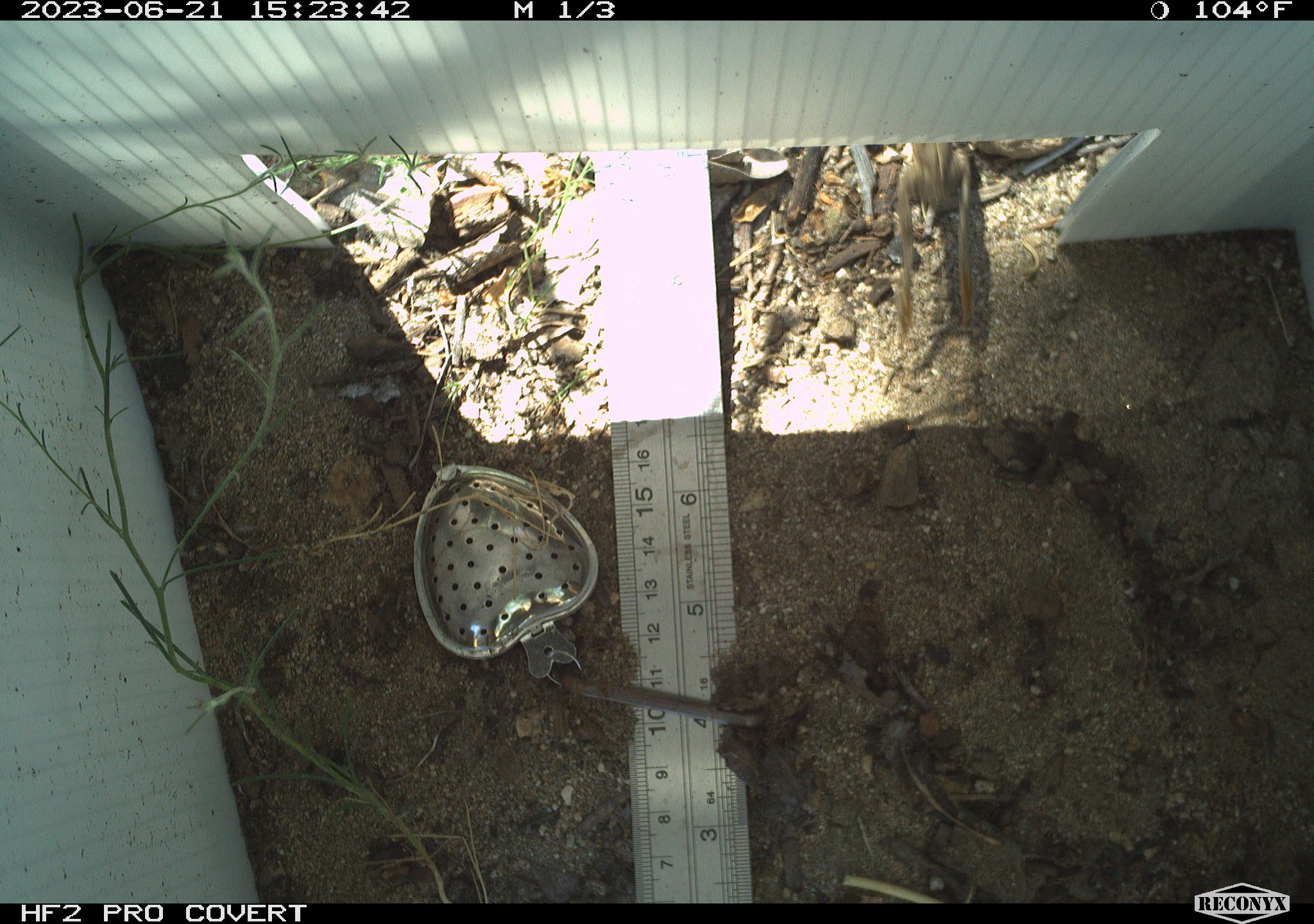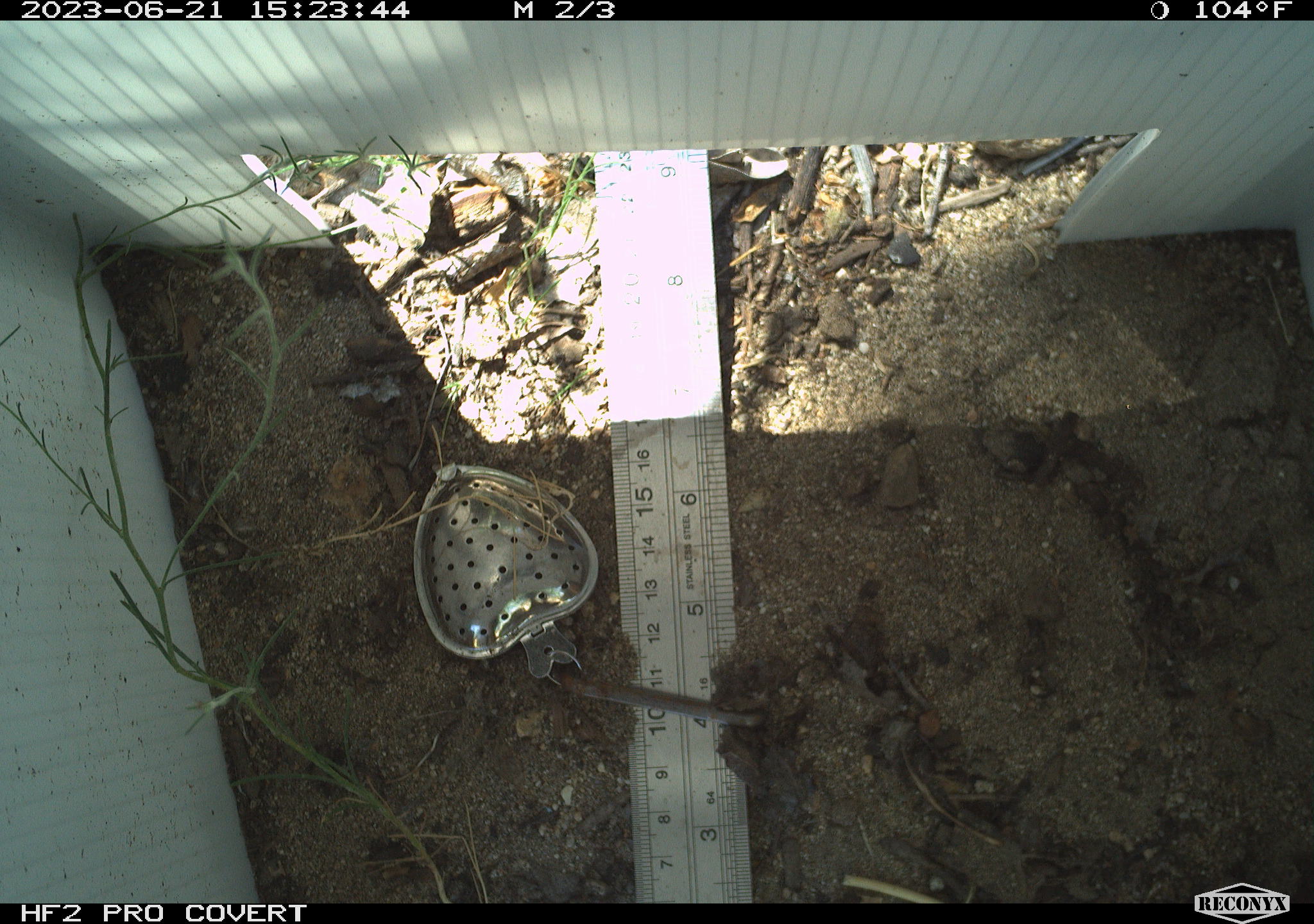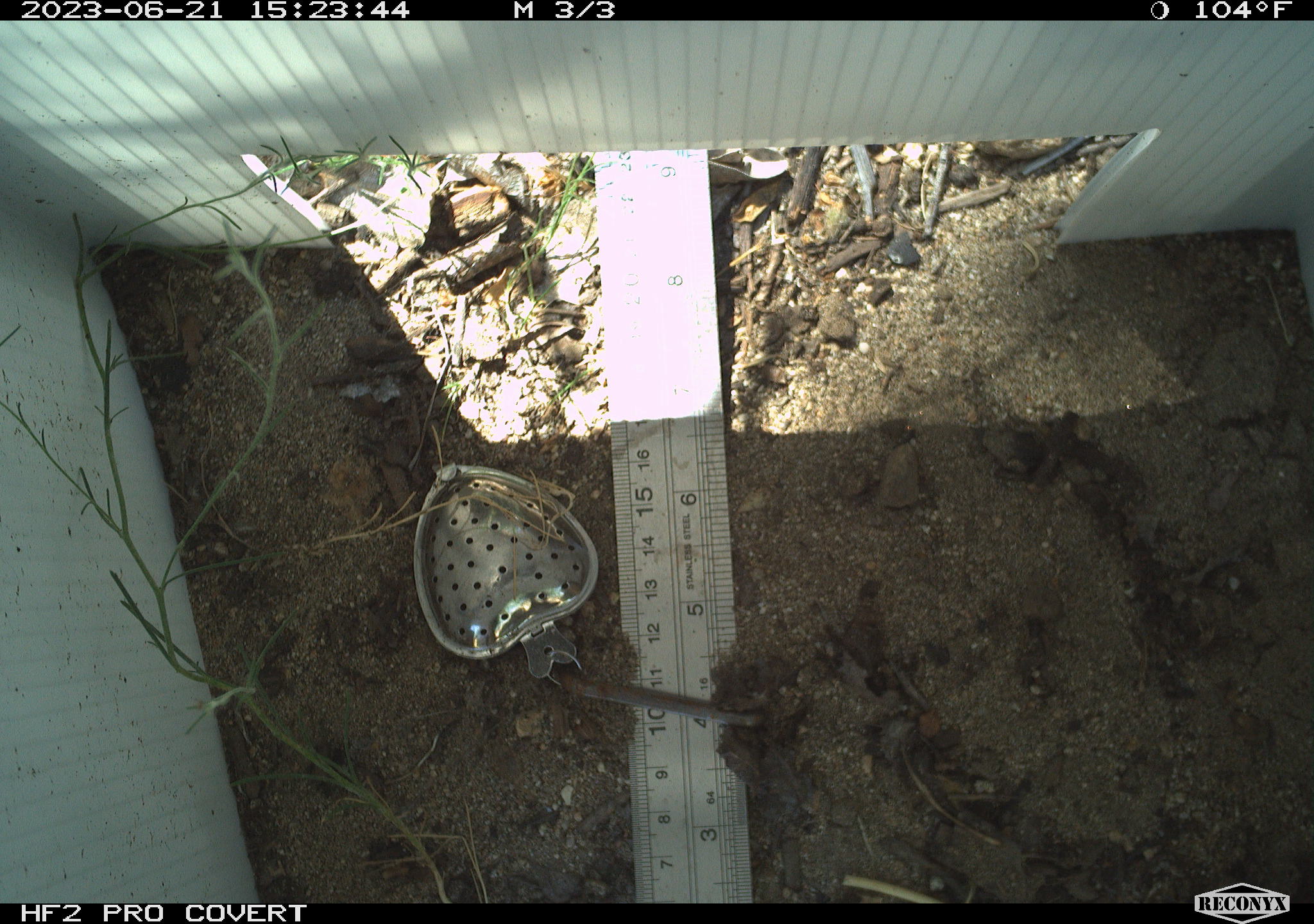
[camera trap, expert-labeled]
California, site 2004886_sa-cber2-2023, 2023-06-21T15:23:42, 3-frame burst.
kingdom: Animalia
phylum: Chordata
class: Amphibia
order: Anura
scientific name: Anura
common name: frogs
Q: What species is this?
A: Frogs (Anura).